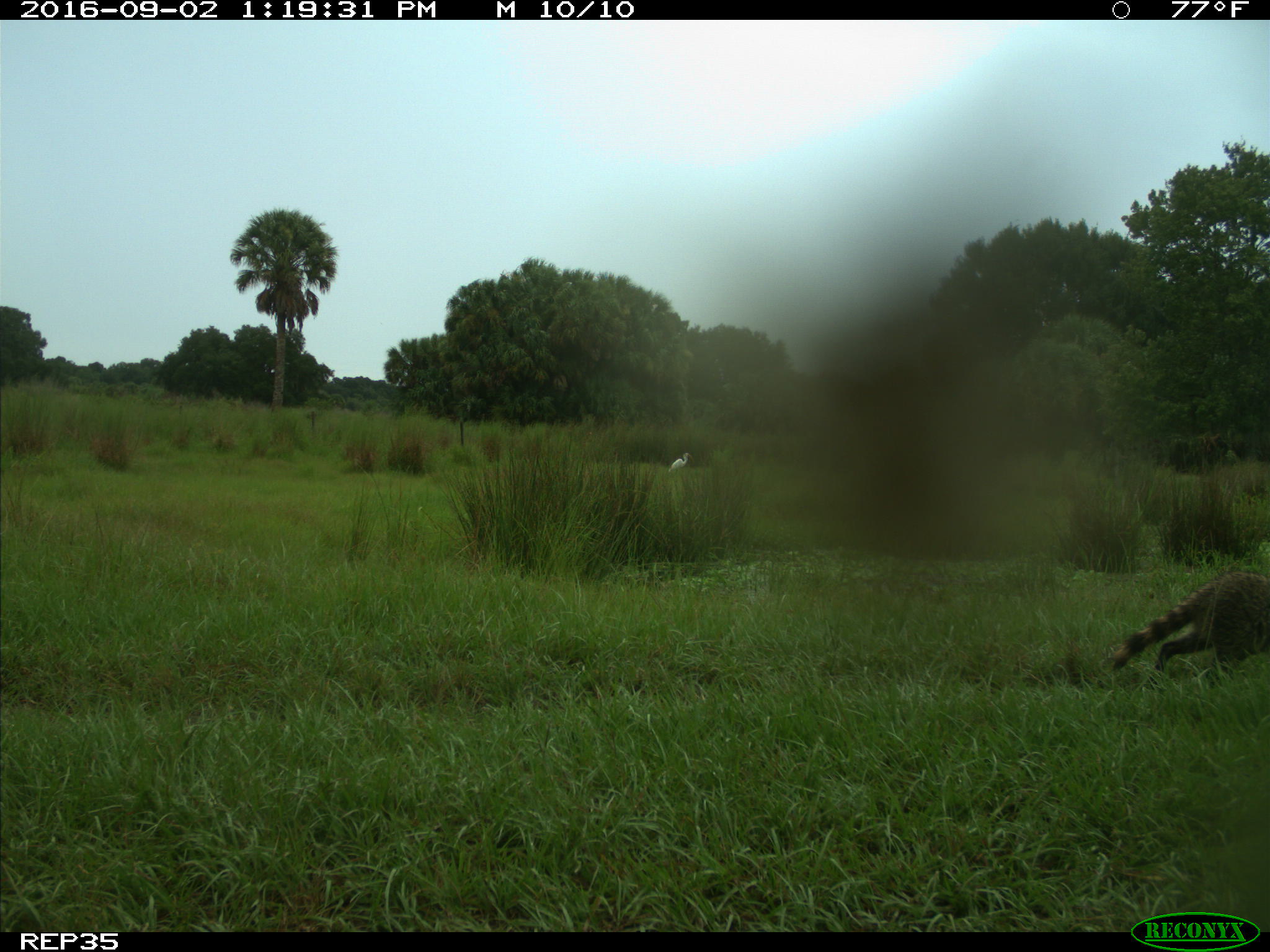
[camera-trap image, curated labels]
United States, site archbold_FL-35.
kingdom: Animalia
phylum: Chordata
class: Mammalia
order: Carnivora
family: Procyonidae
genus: Procyon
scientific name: Procyon lotor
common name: common raccoon